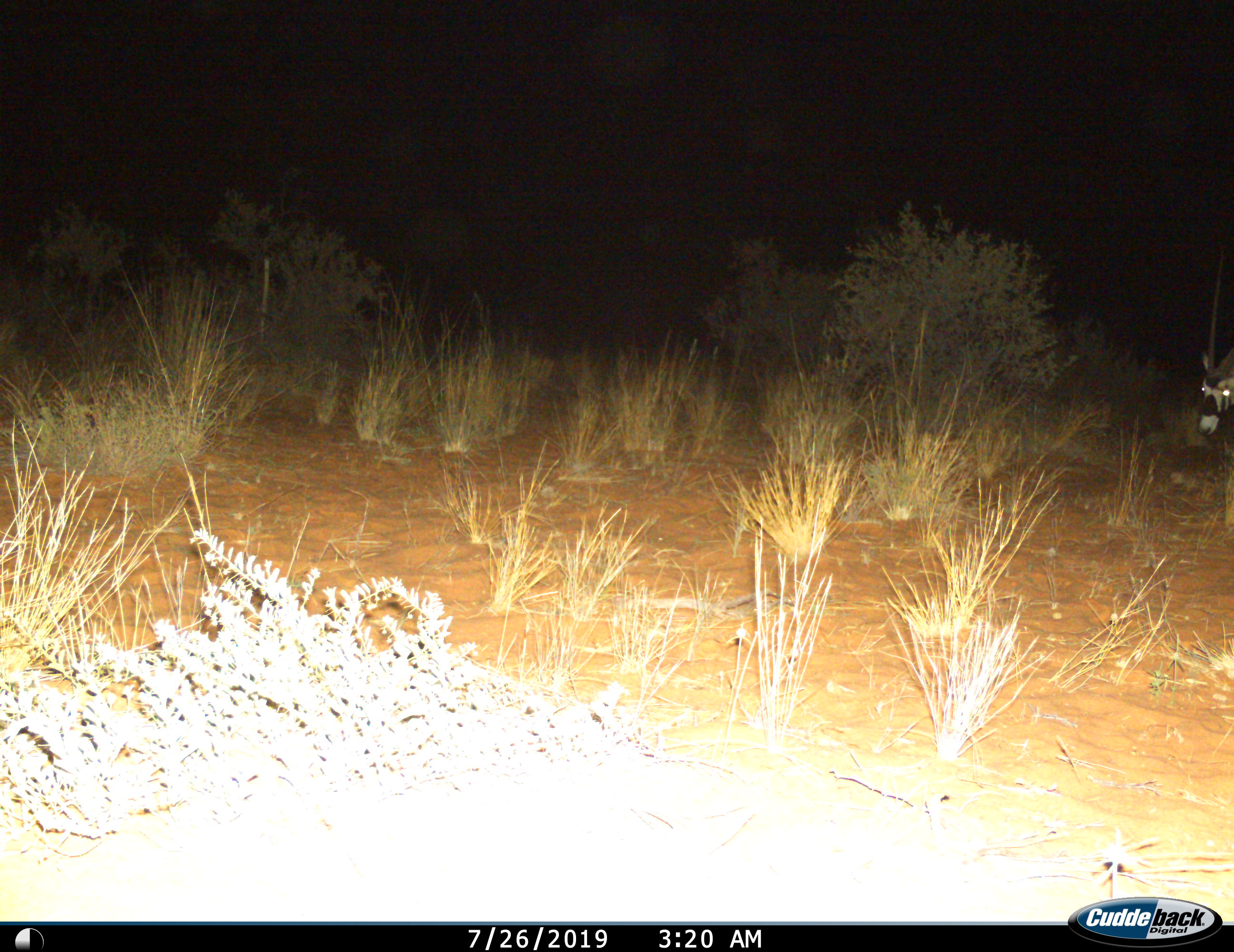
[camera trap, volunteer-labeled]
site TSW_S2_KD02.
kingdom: Animalia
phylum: Chordata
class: Mammalia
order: Artiodactyla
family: Bovidae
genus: Oryx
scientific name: Oryx gazella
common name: gemsbok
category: oryx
Oryx (gemsbok) (Oryx gazella), count 1. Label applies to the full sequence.